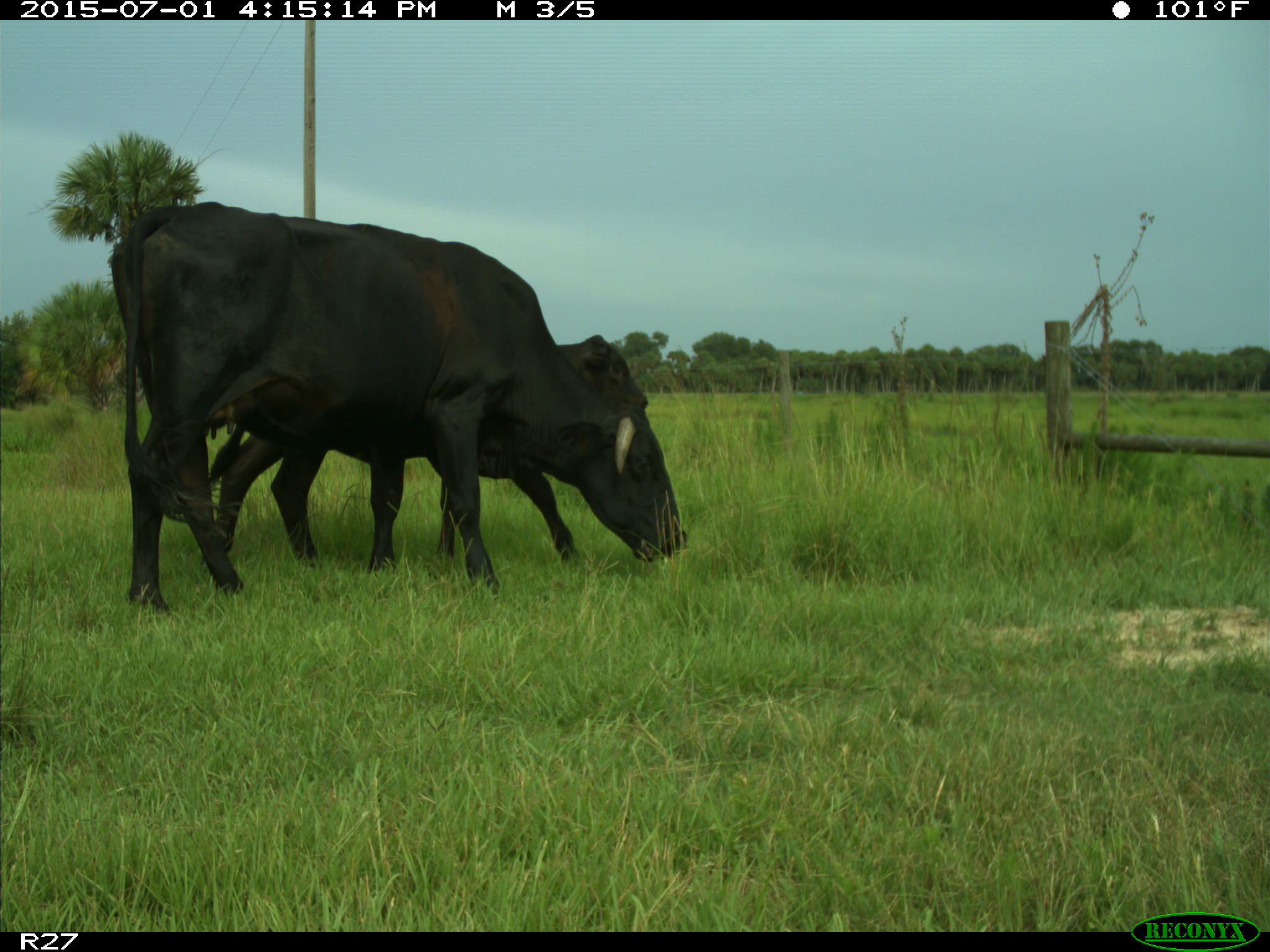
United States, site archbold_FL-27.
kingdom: Animalia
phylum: Chordata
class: Mammalia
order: Artiodactyla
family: Bovidae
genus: Bos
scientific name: Bos taurus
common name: domestic cow